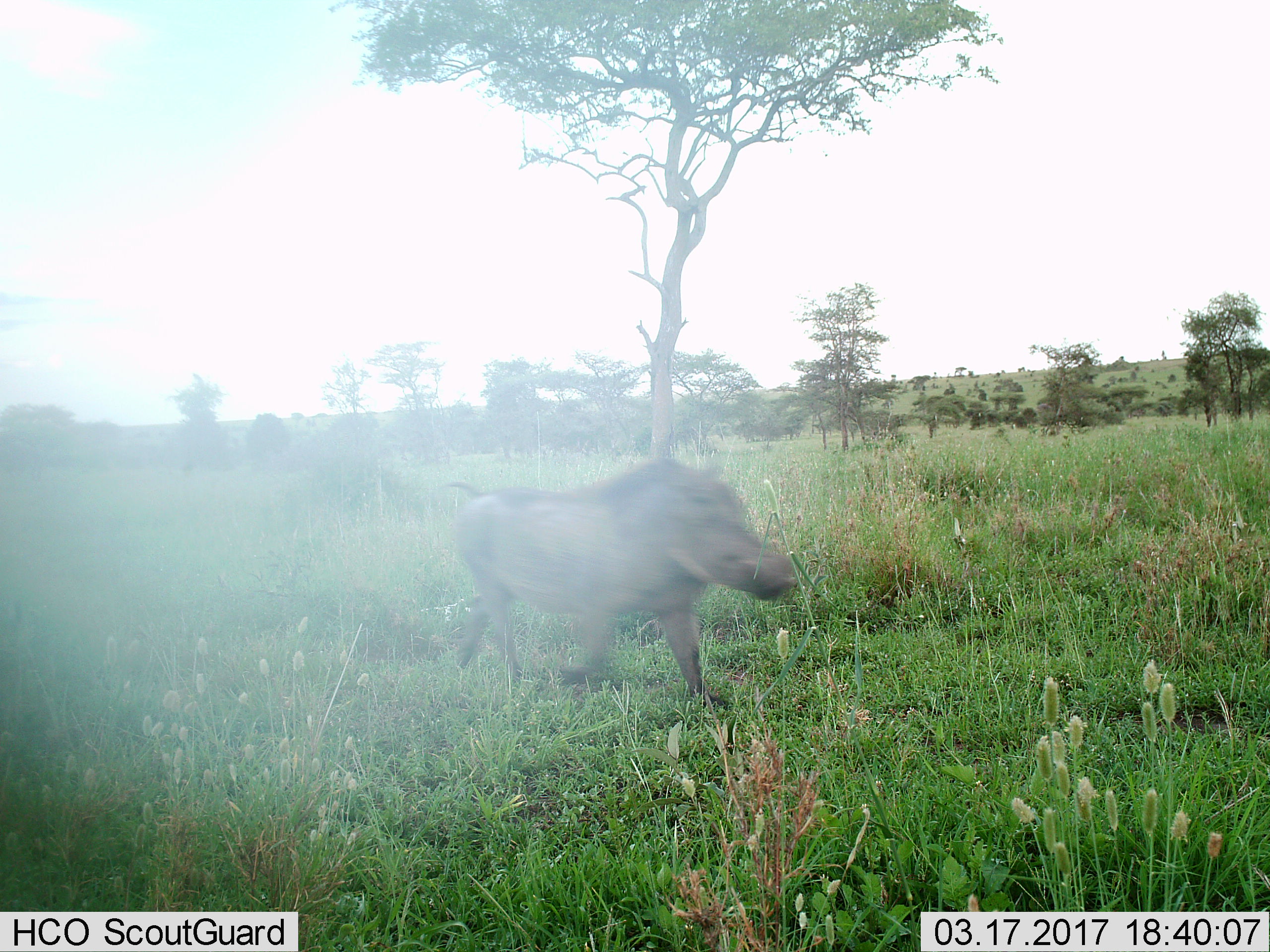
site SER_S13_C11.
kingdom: Animalia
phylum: Chordata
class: Mammalia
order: Artiodactyla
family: Suidae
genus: Phacochoerus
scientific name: Phacochoerus africanus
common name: warthog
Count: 1.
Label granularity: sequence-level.